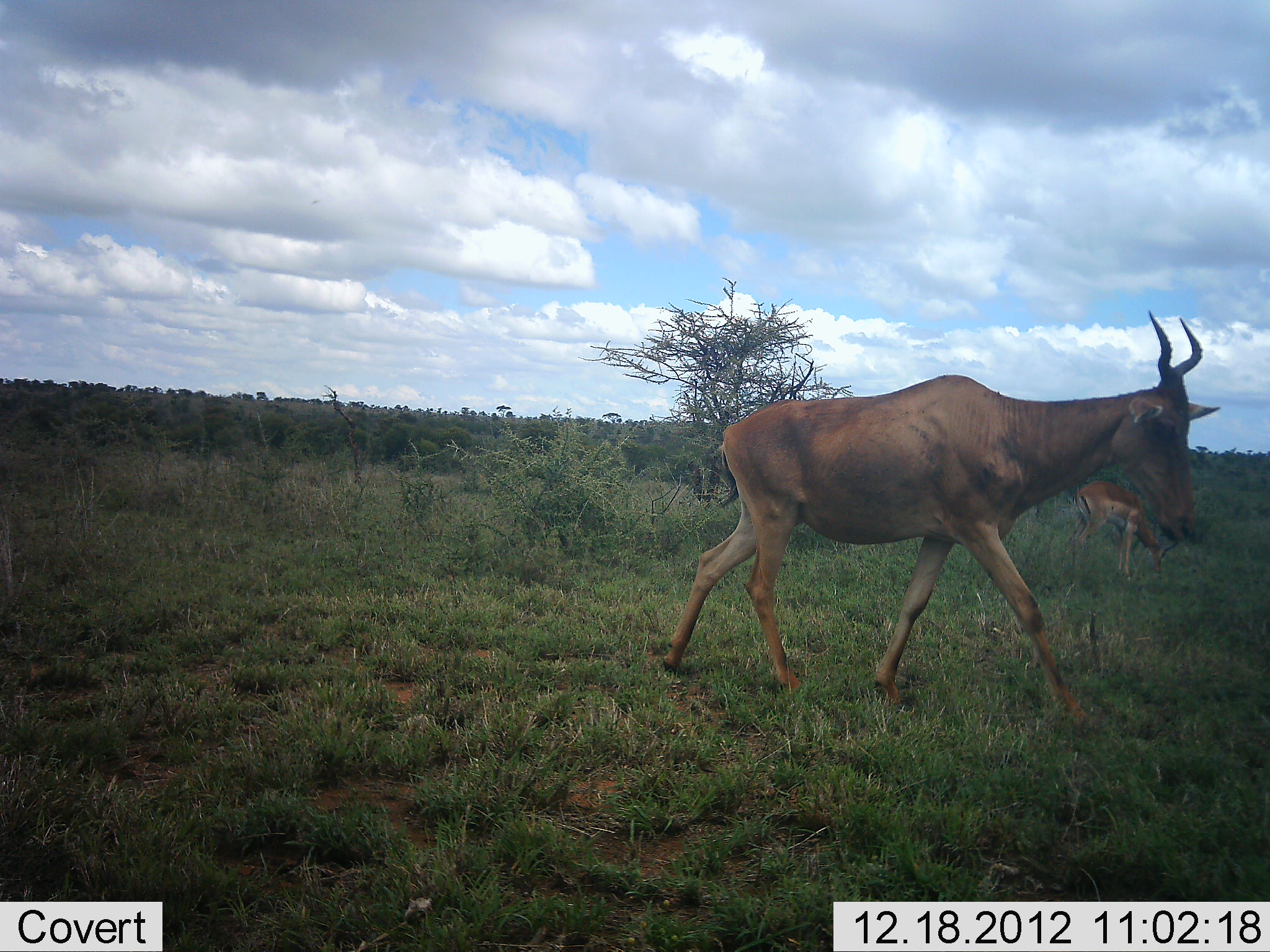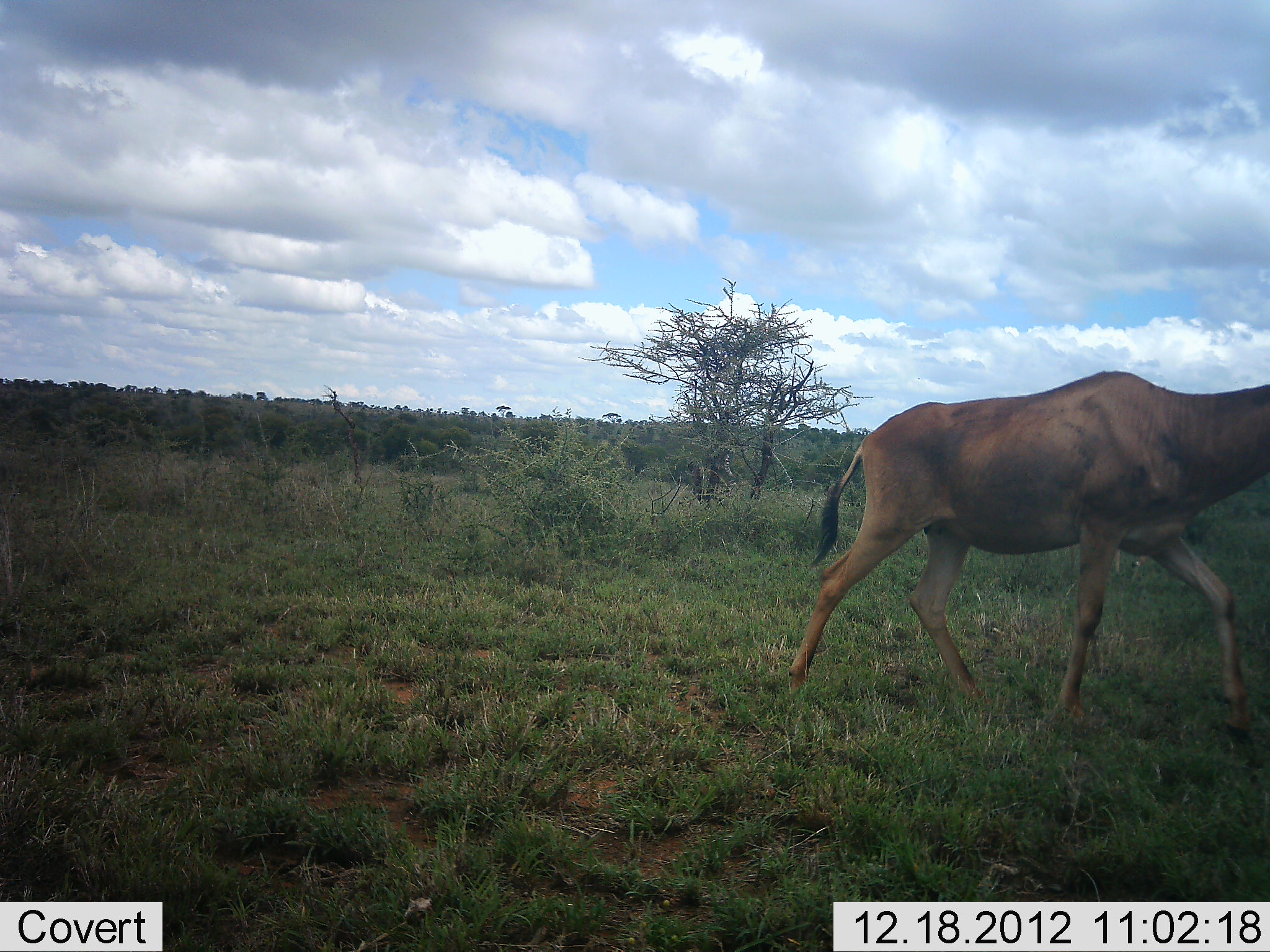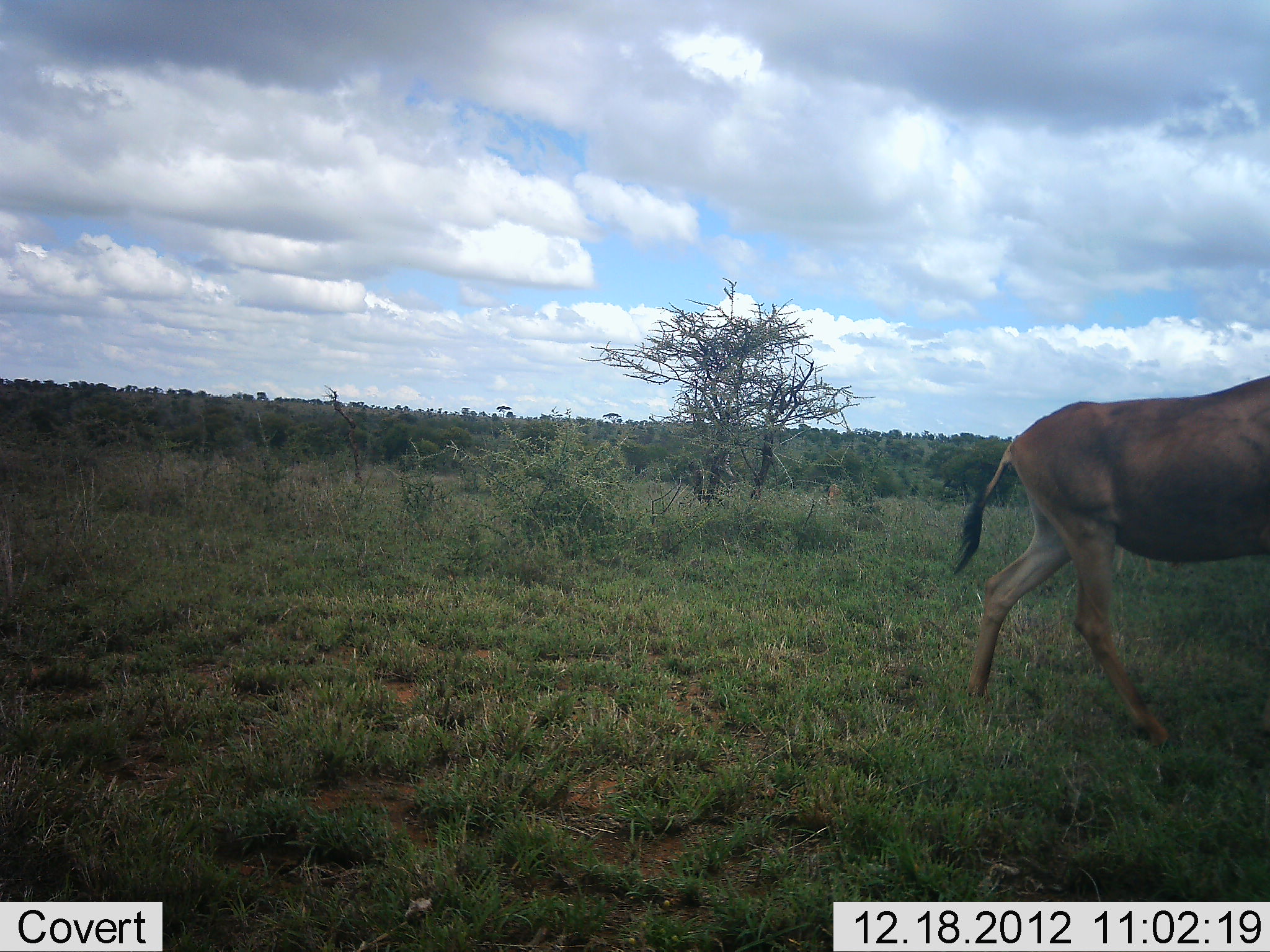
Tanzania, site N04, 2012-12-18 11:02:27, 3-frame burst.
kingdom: Animalia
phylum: Chordata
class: Mammalia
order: Artiodactyla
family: Bovidae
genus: Alcelaphus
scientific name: Alcelaphus buselaphus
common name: hartebeest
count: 1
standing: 12%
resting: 0%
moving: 97%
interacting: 0%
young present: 3%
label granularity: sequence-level